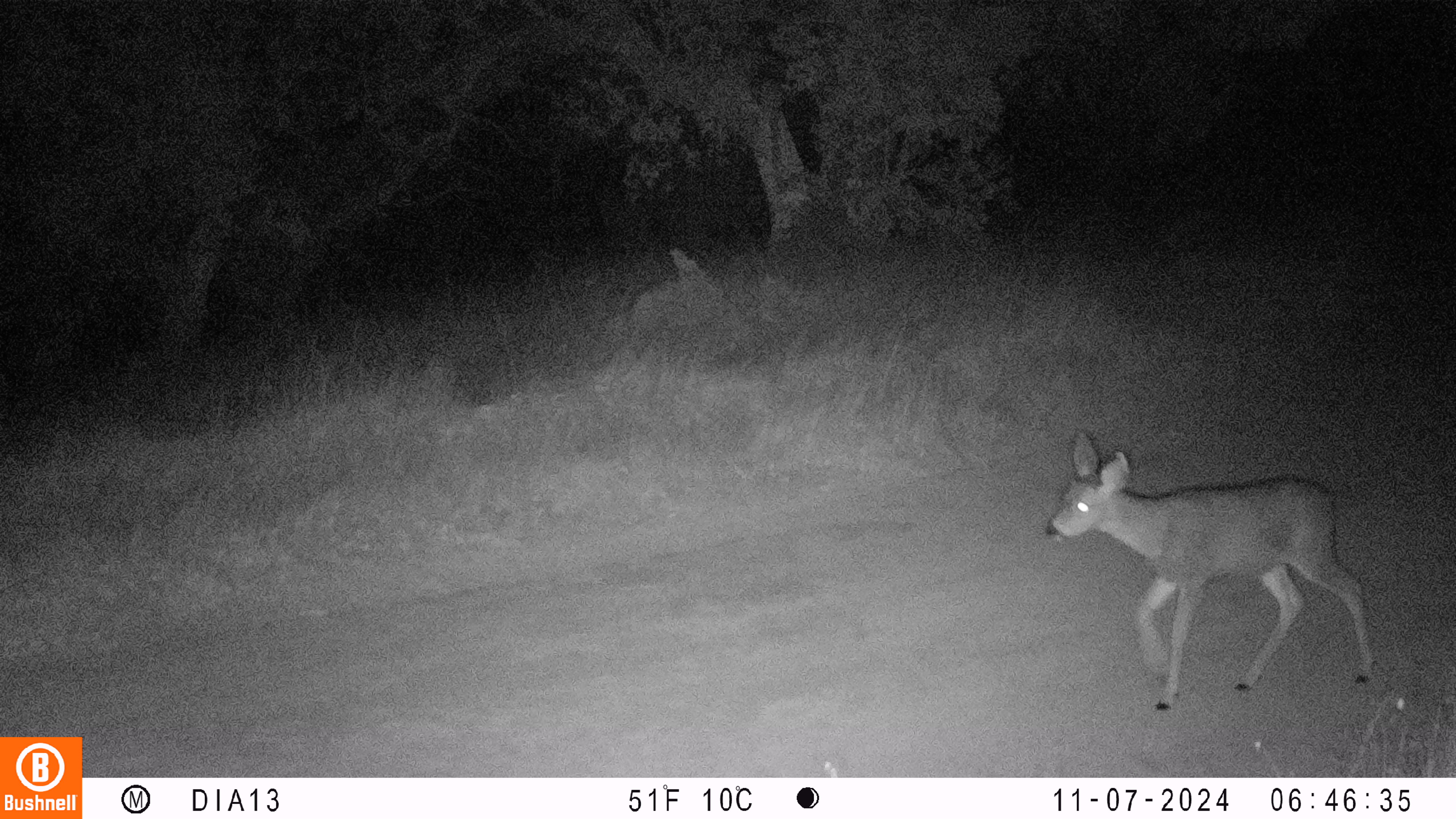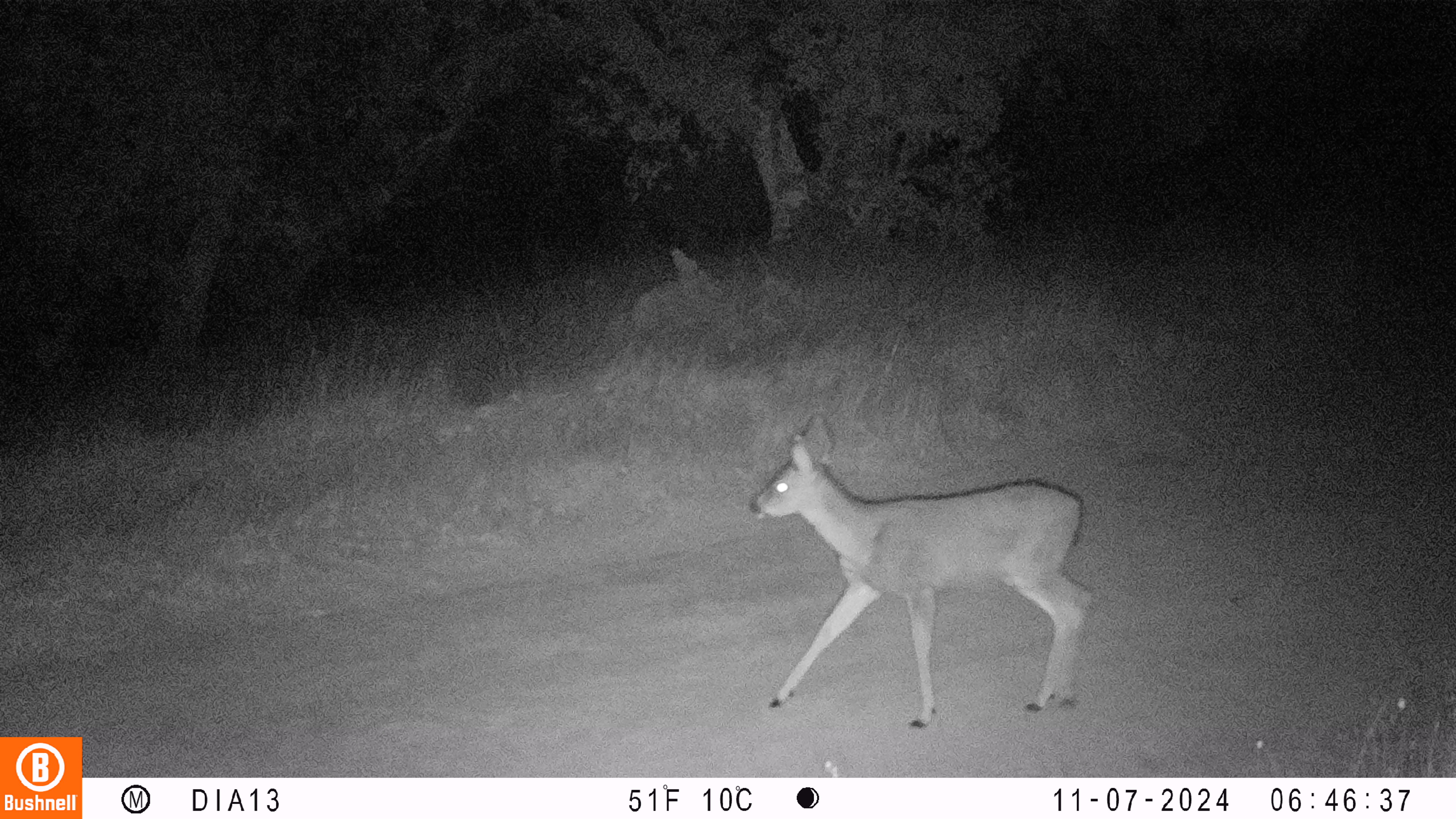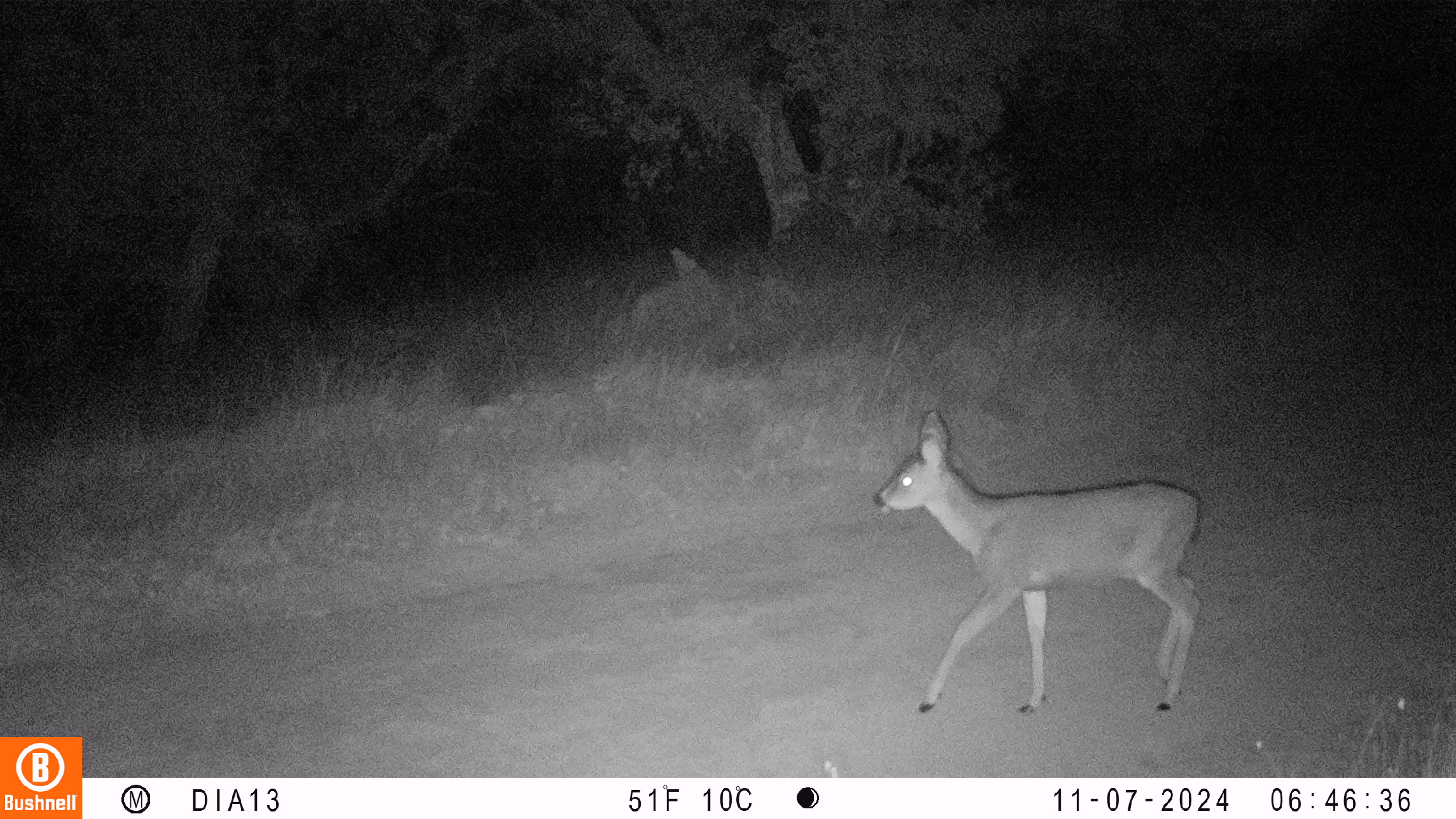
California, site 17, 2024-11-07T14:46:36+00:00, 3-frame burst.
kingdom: Animalia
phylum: Chordata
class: Mammalia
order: Artiodactyla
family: Cervidae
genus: Odocoileus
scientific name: Odocoileus hemionus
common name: mule deer